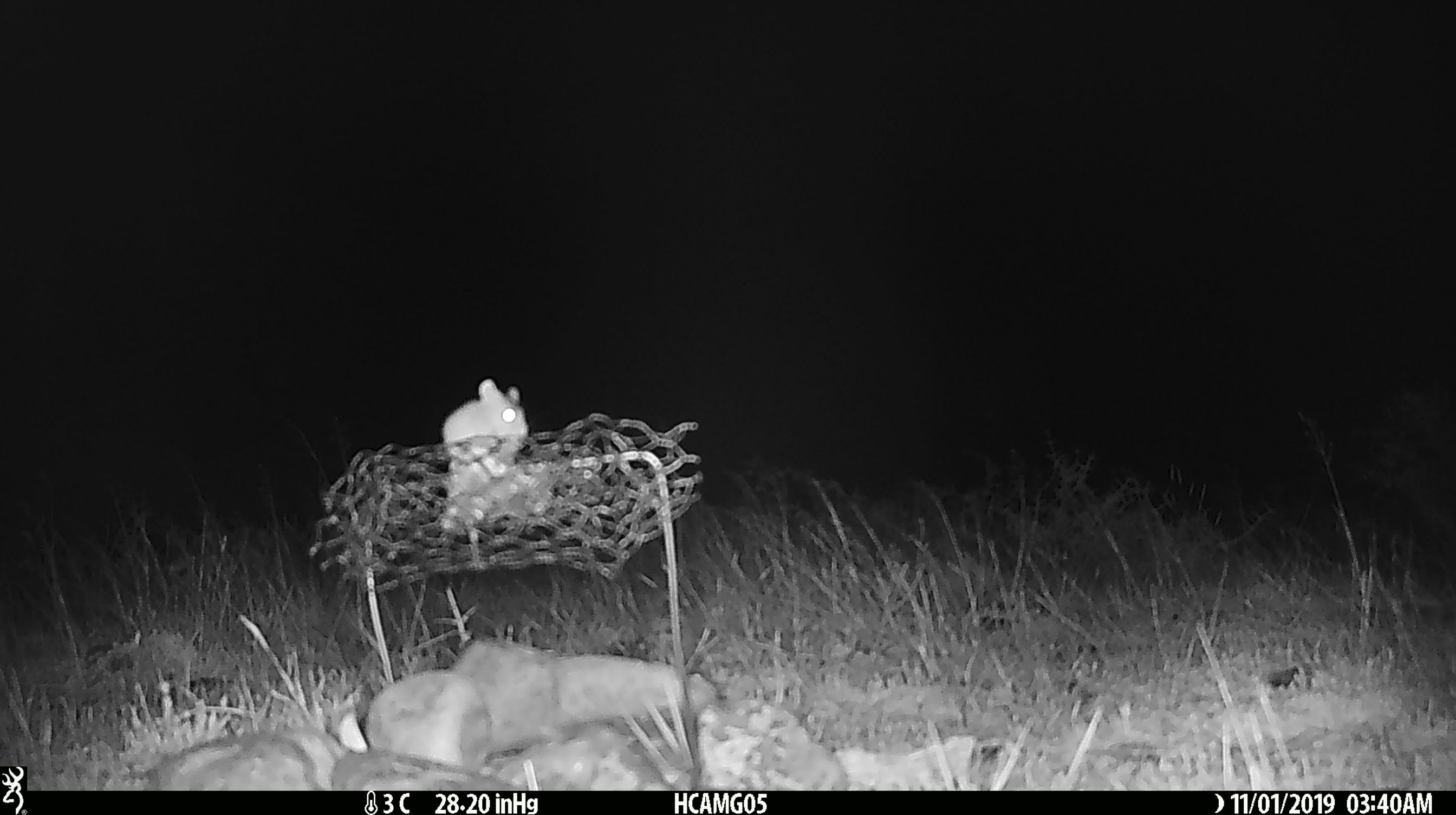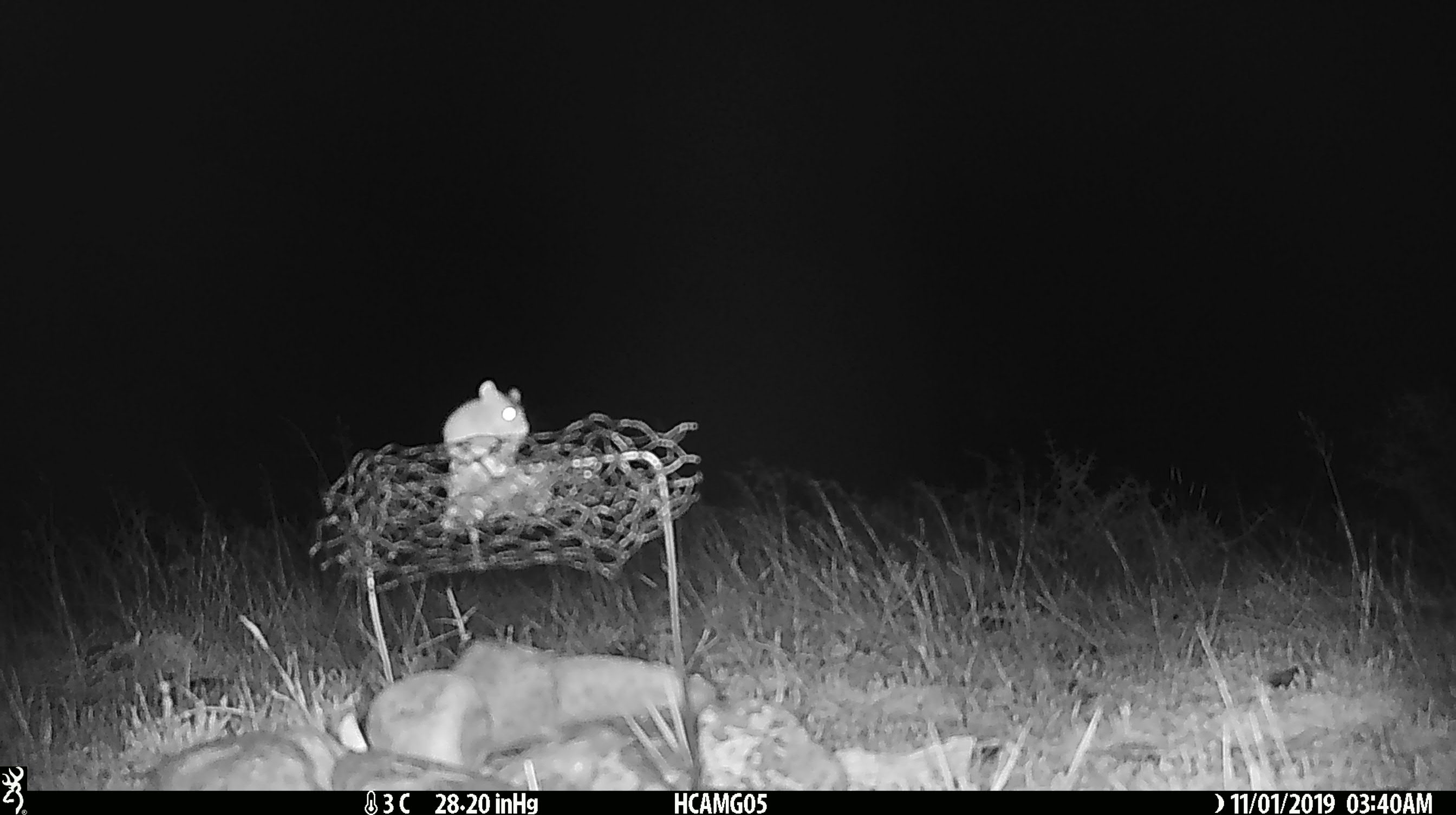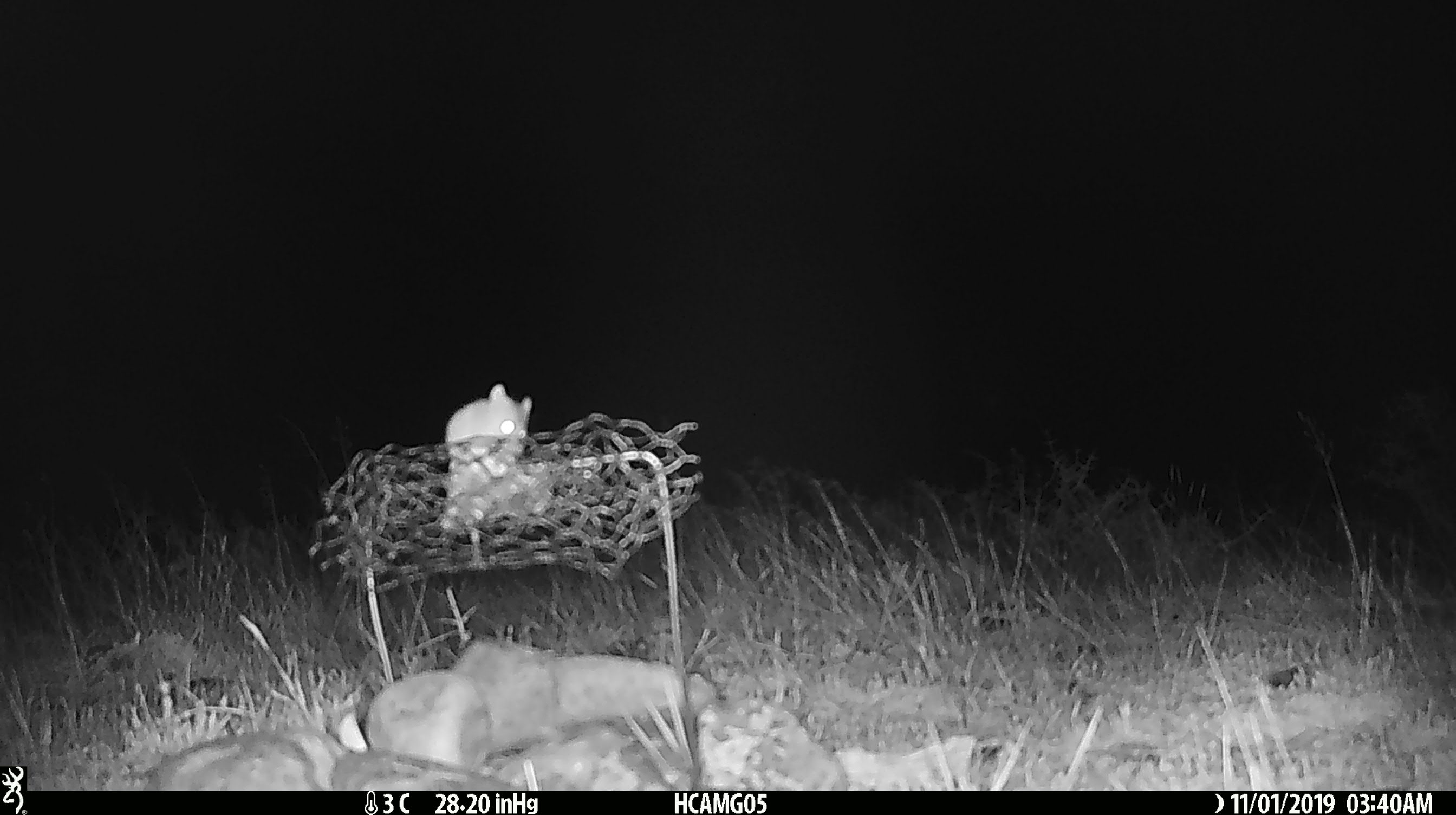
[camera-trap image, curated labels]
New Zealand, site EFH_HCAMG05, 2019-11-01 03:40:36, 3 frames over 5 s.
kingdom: Animalia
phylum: Chordata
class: Mammalia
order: Rodentia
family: Muridae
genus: Mus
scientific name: Mus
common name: mouse